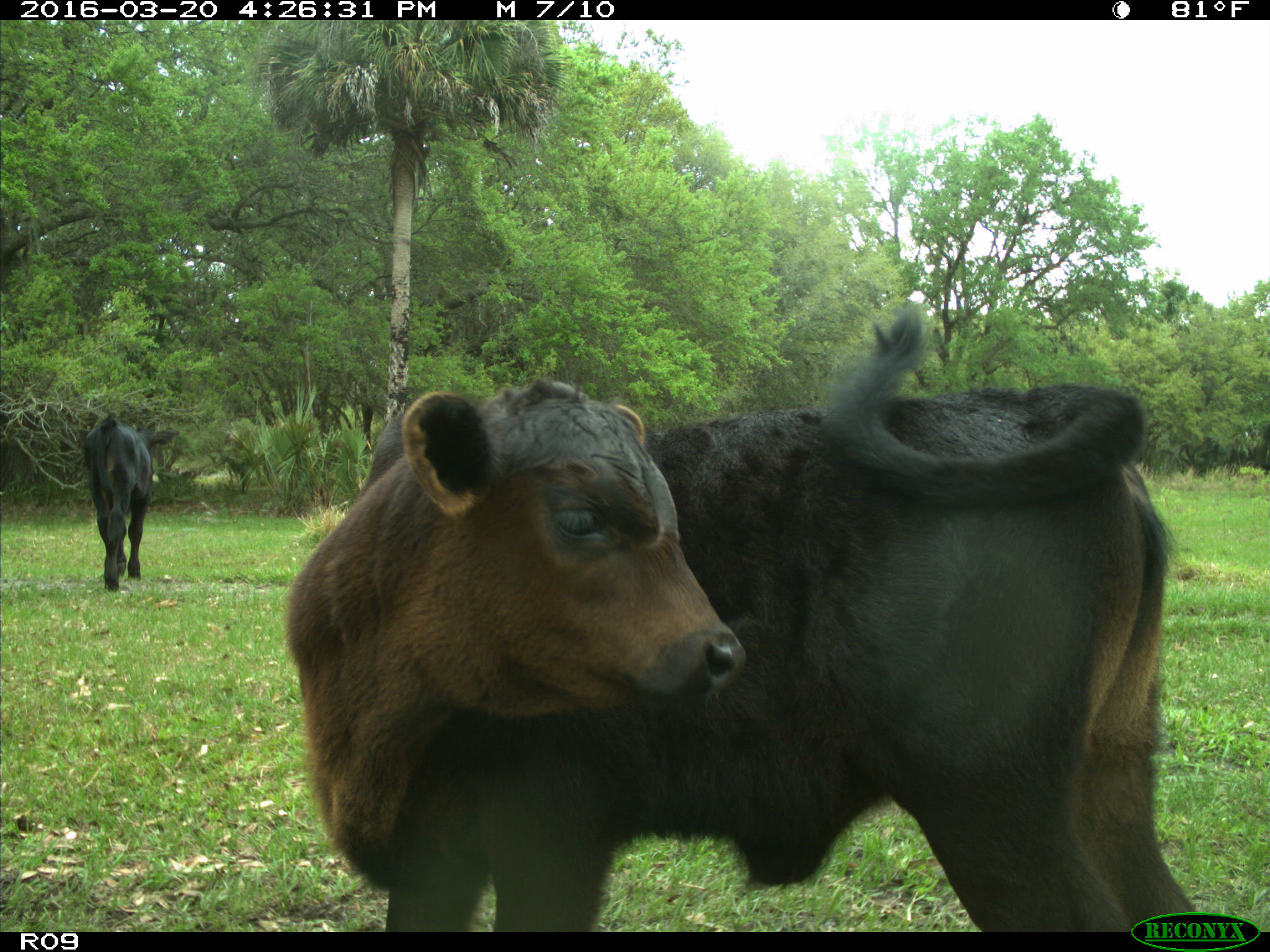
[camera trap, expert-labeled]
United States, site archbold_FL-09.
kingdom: Animalia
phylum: Chordata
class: Mammalia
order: Artiodactyla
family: Bovidae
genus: Bos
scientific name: Bos taurus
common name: domestic cow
Bos taurus (domestic cow).